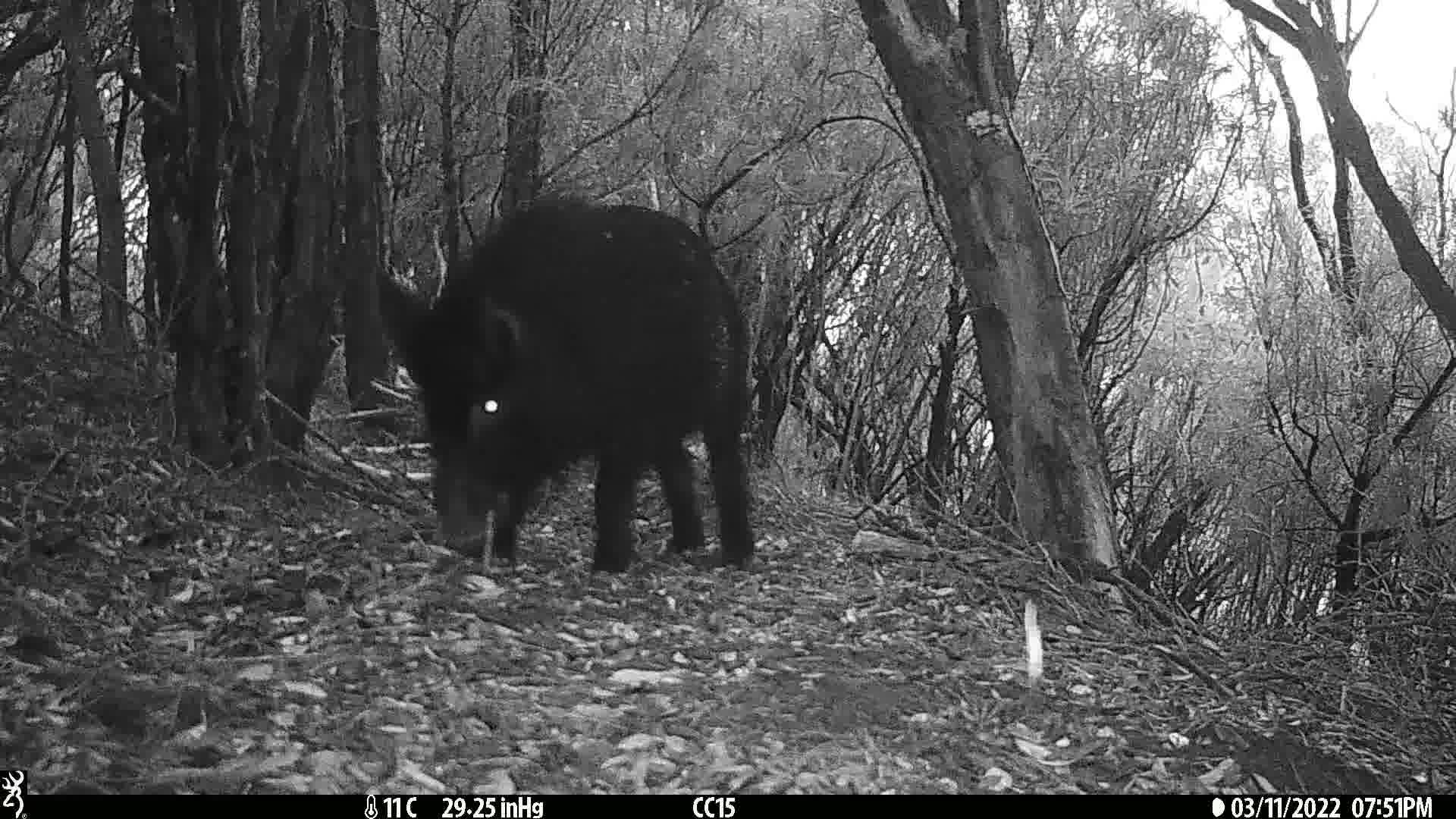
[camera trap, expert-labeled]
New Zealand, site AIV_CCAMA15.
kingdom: Animalia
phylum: Chordata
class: Mammalia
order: Artiodactyla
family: Suidae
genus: Sus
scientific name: Sus scrofa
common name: pig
Pig (Sus scrofa).